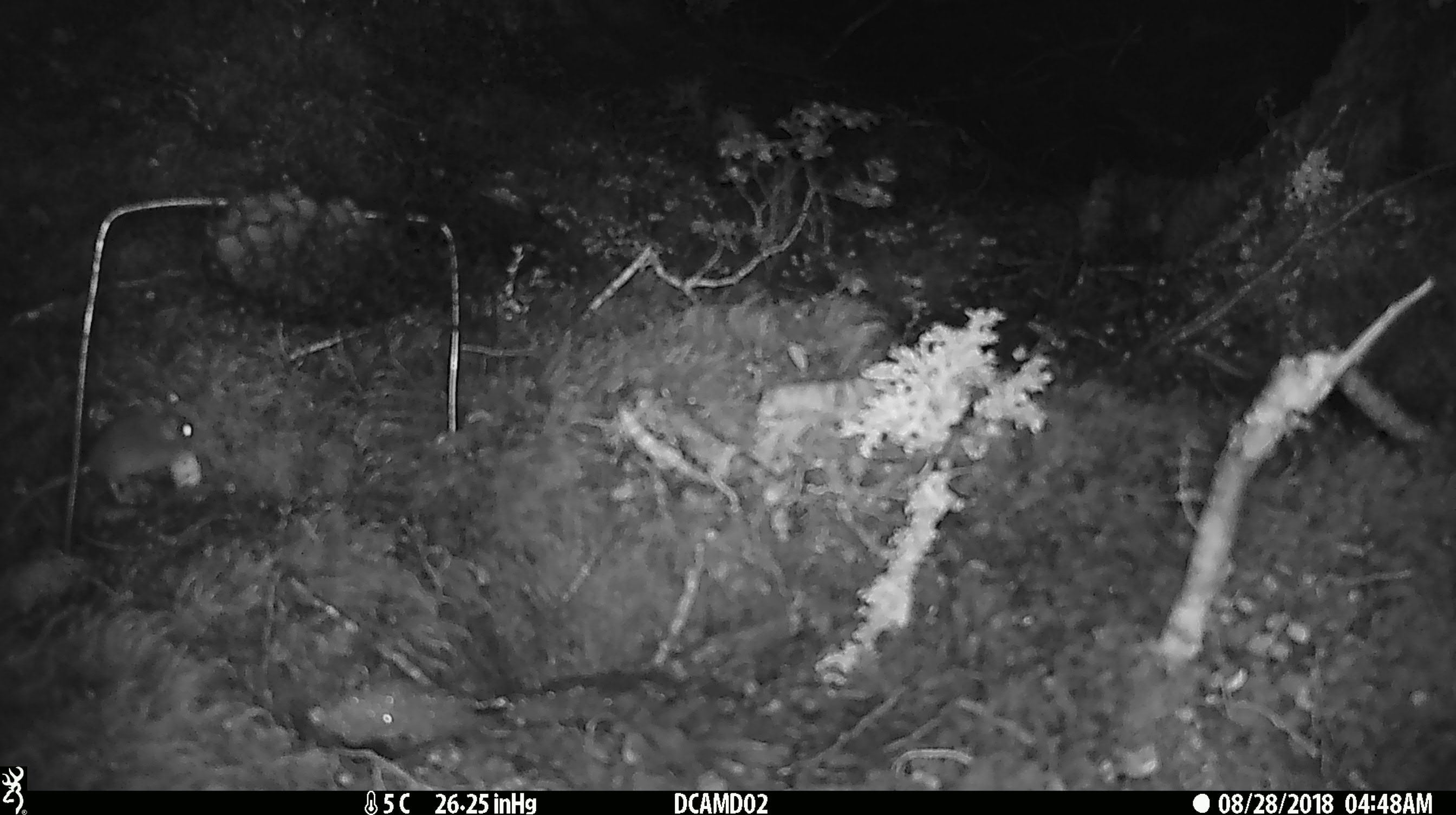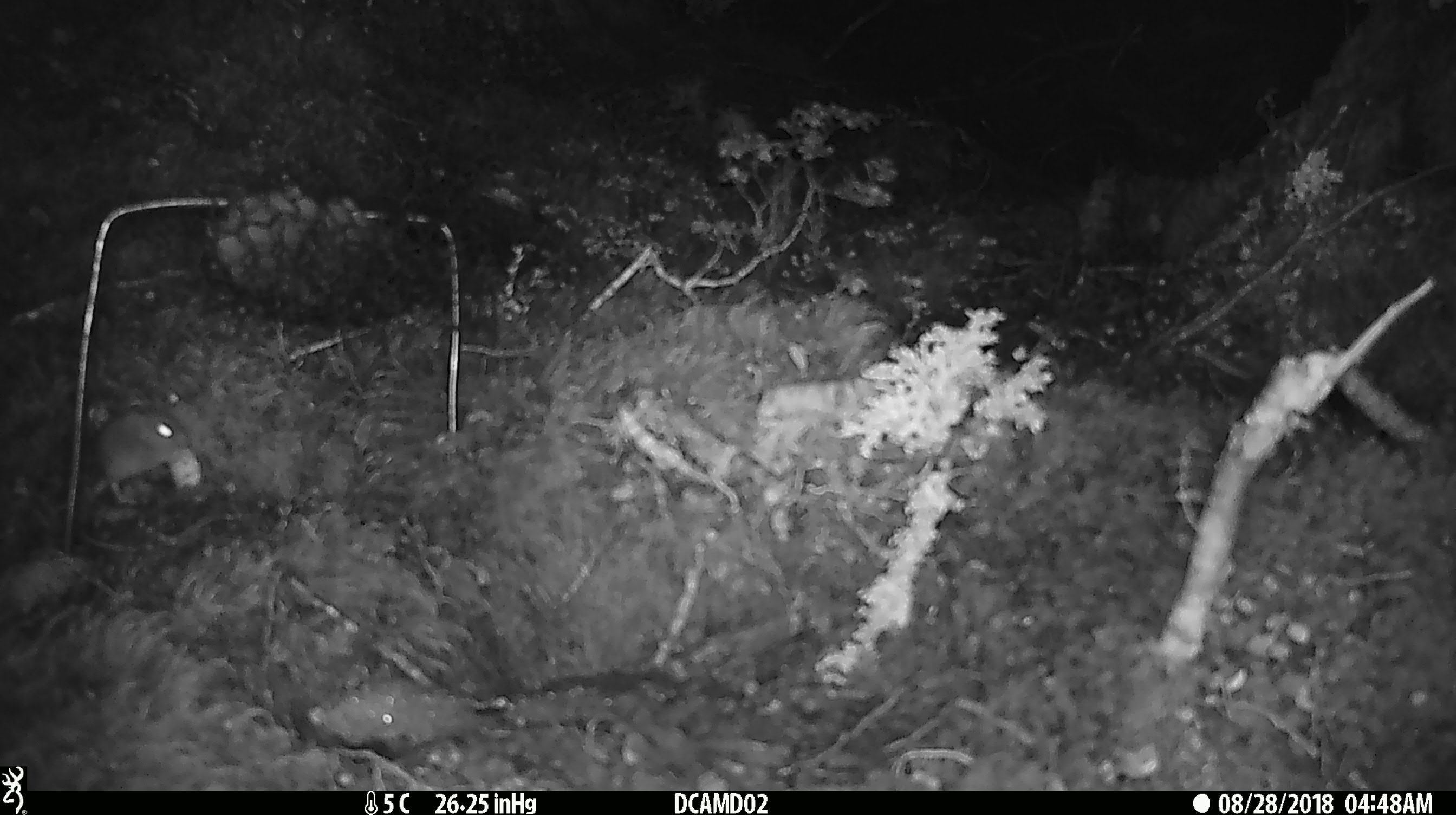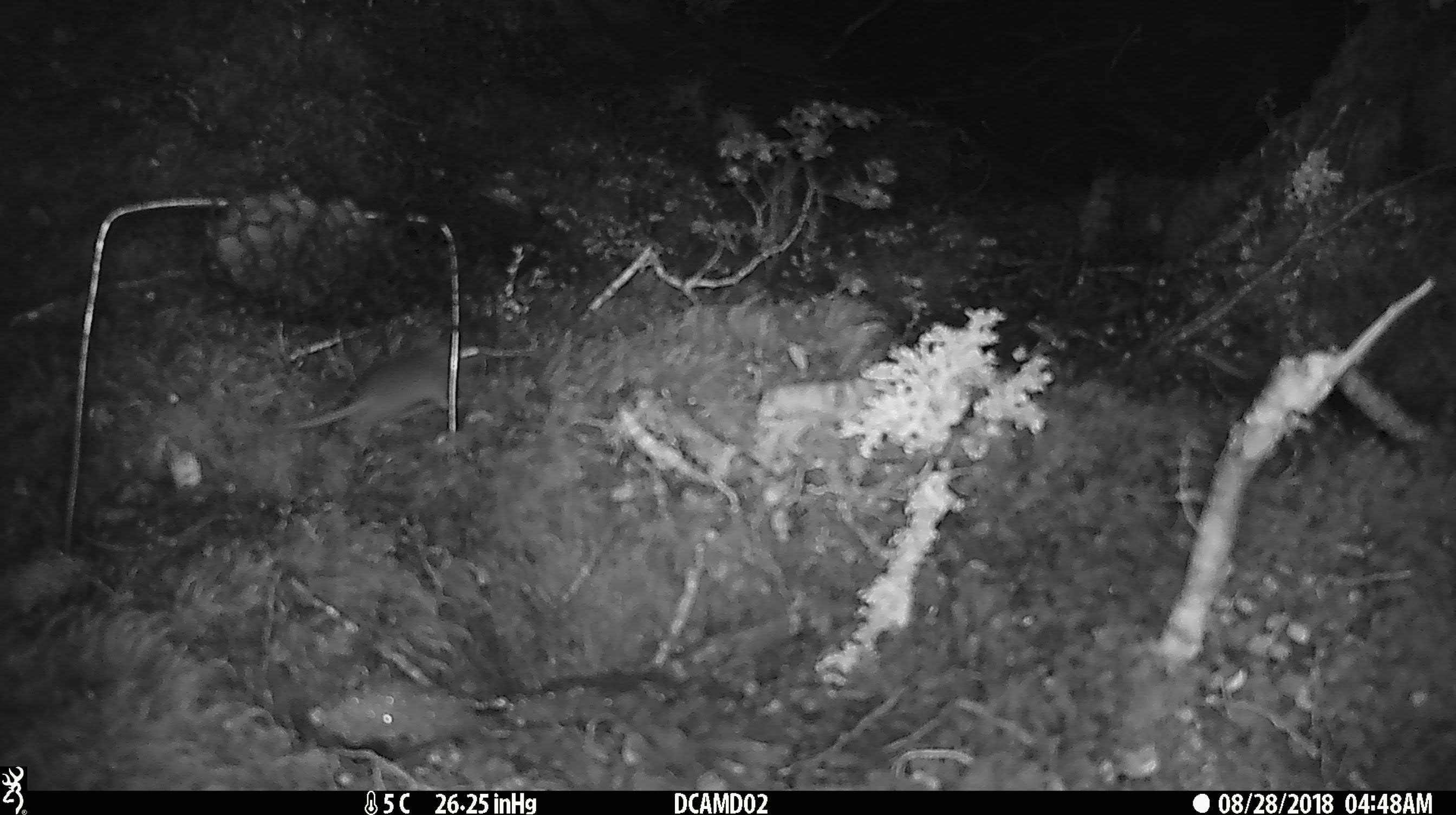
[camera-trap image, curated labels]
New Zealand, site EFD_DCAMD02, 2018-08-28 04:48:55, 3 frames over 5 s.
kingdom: Animalia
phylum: Chordata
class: Mammalia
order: Rodentia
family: Muridae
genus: Mus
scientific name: Mus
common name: mouse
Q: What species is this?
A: Mouse (Mus).